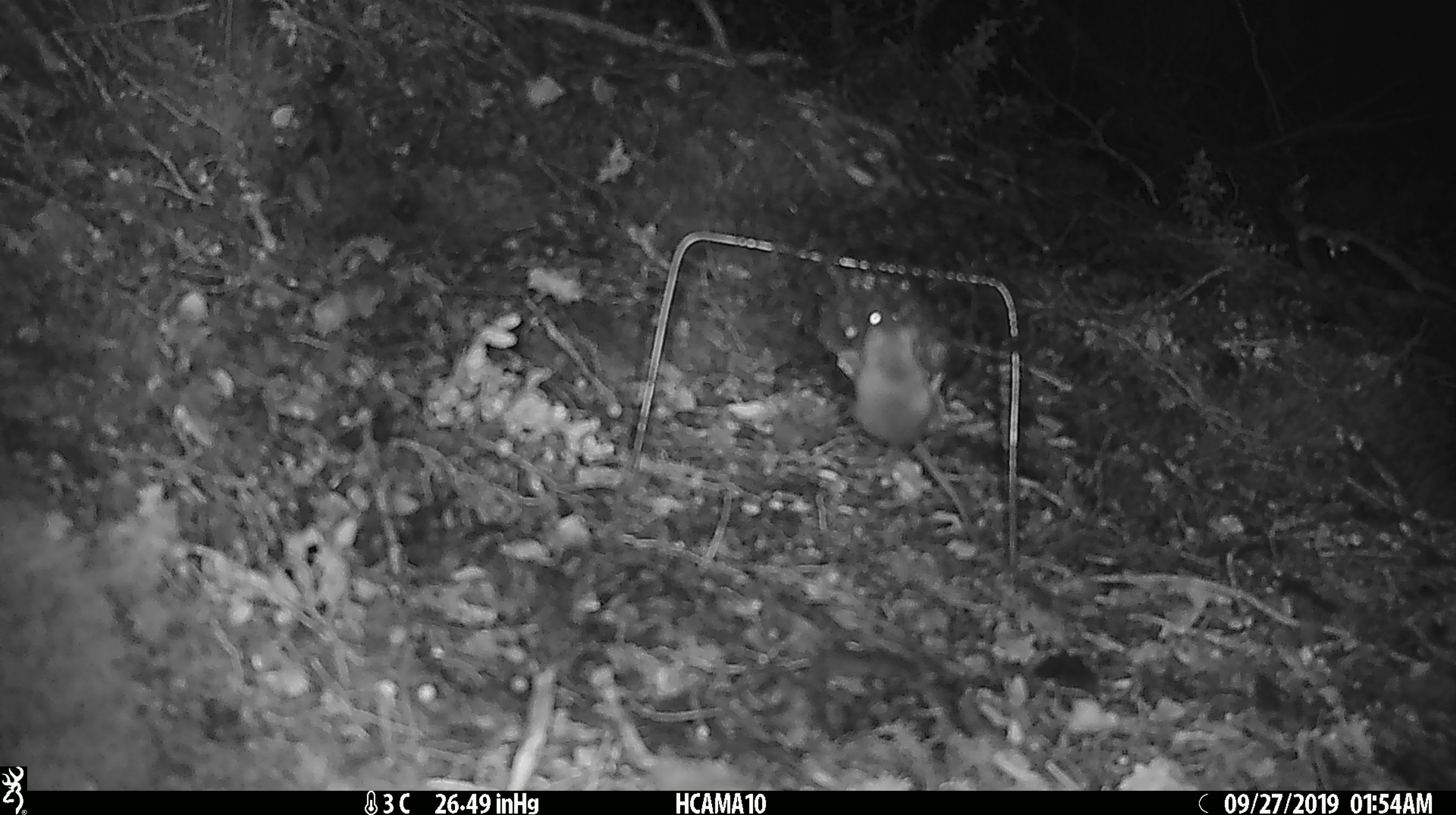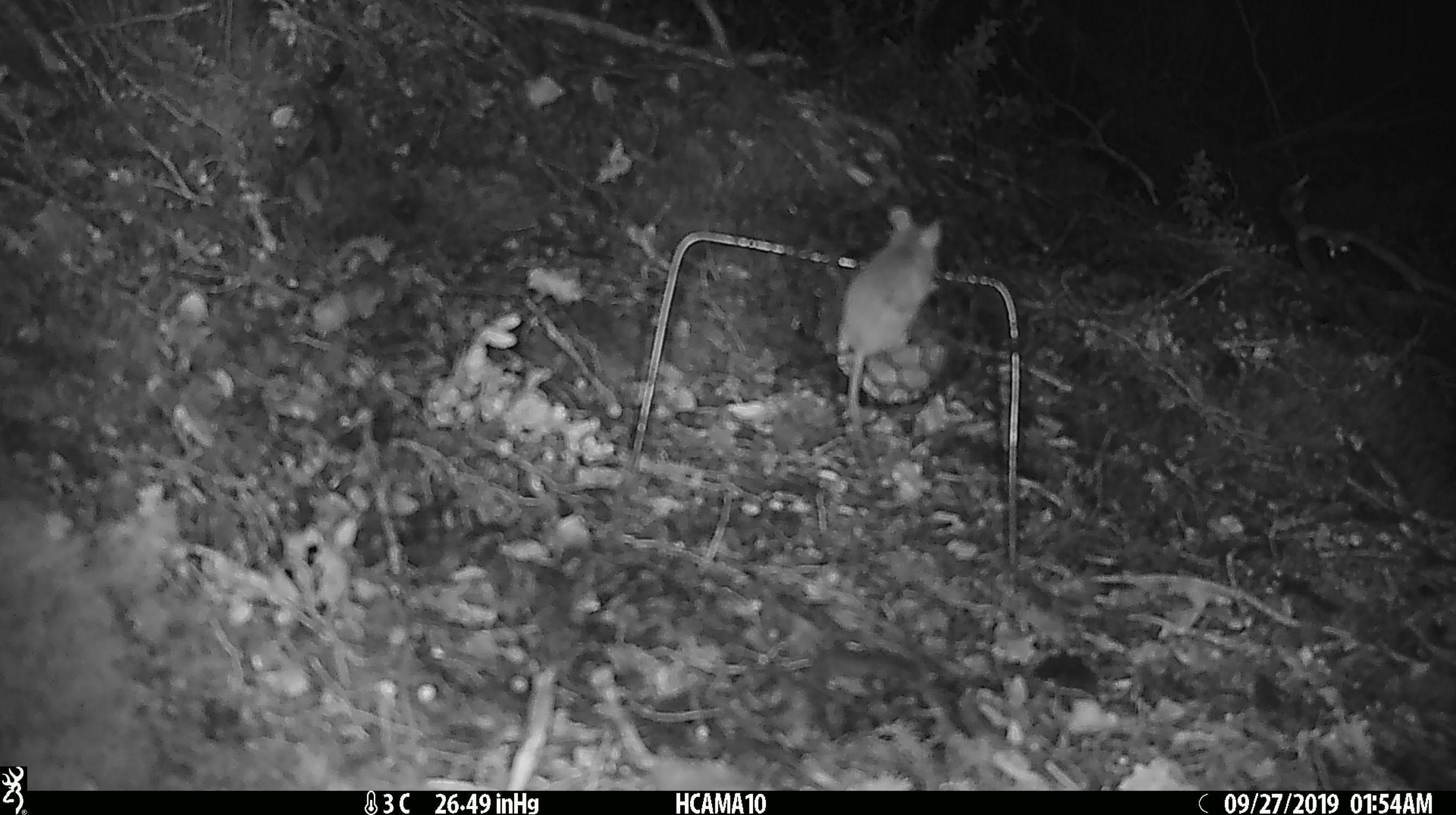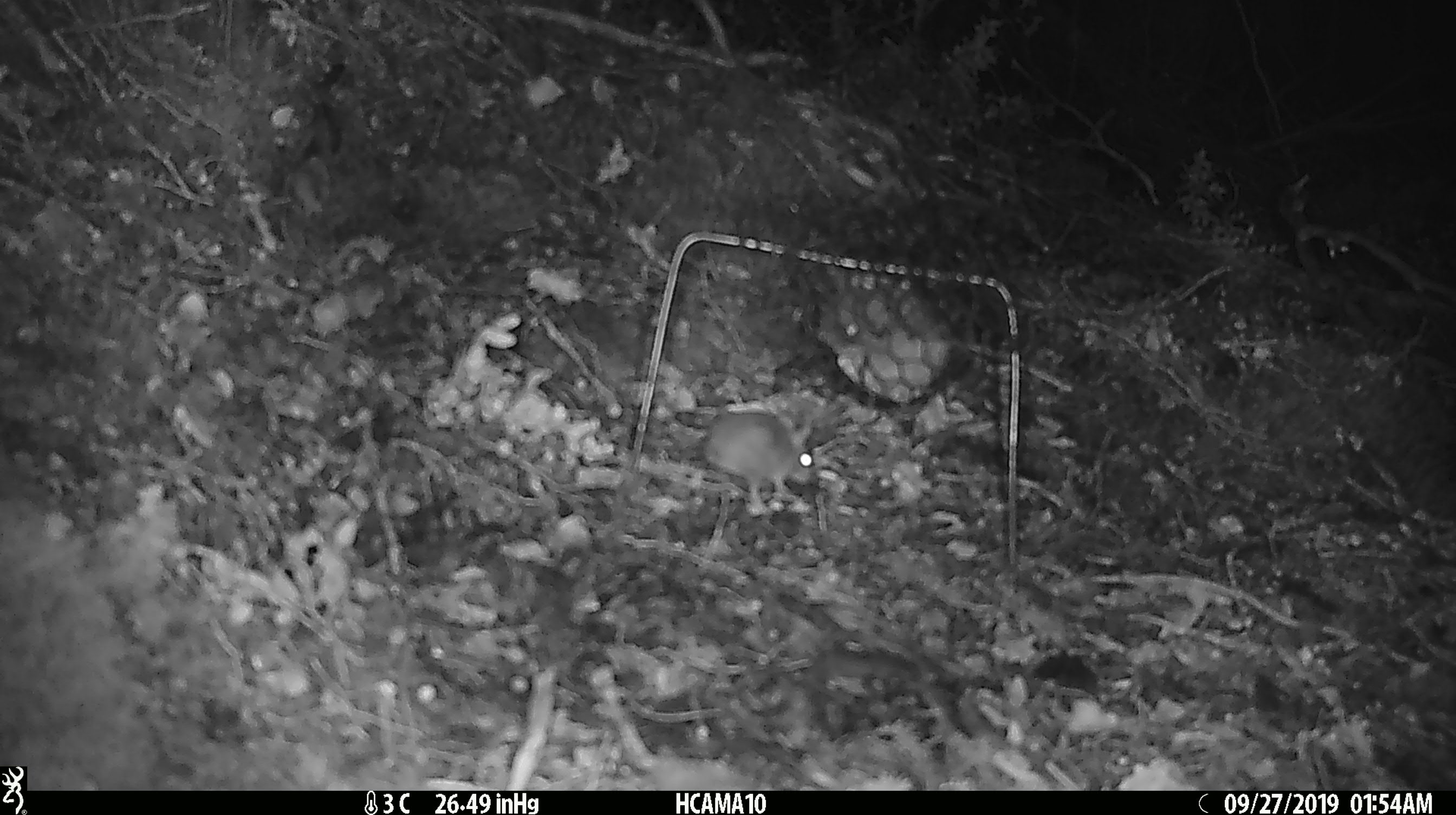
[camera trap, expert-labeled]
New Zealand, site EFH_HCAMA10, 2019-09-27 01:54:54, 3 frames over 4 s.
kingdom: Animalia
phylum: Chordata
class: Mammalia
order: Rodentia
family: Muridae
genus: Mus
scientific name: Mus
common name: mouse